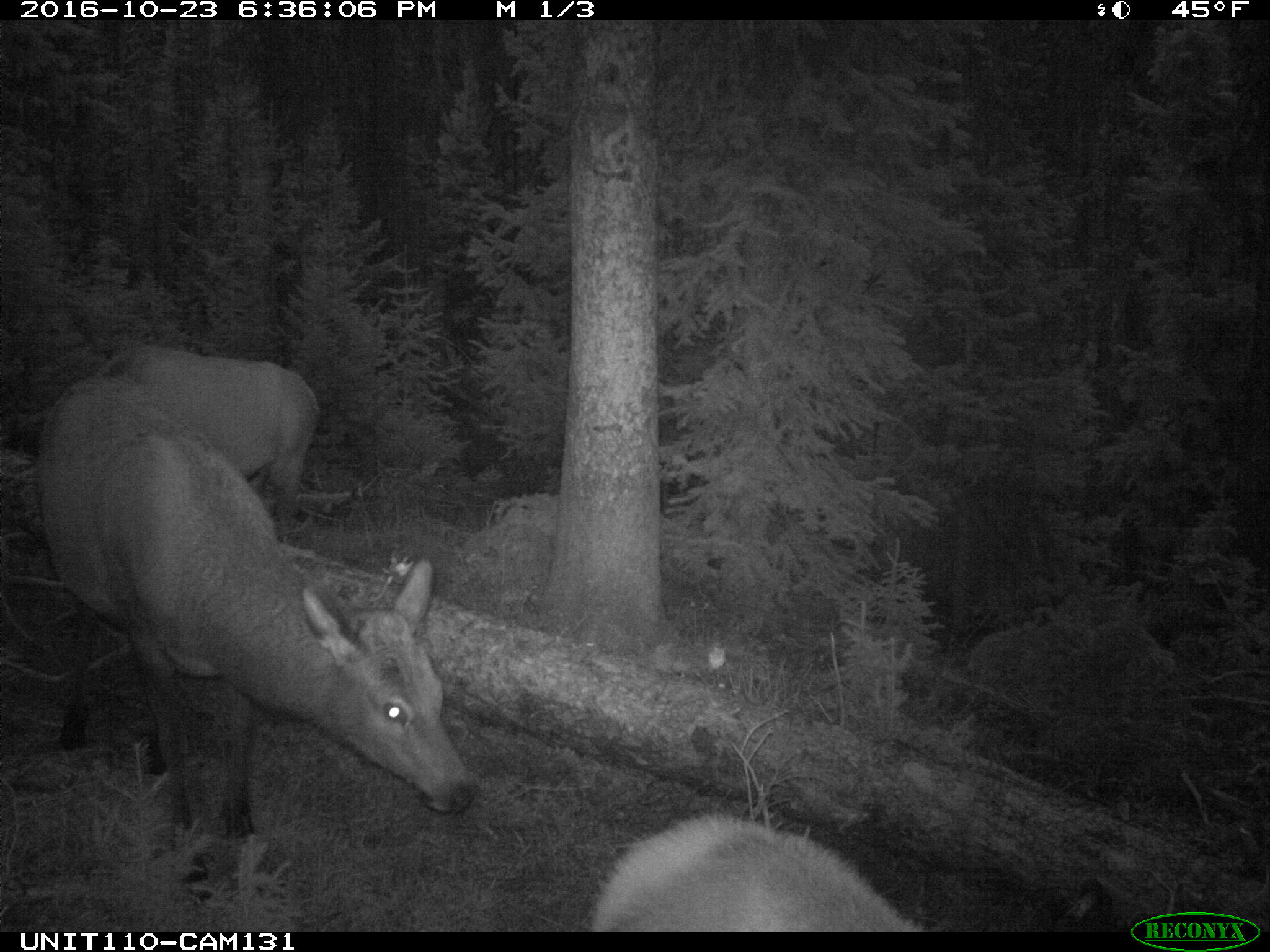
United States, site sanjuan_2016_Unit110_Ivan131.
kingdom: Animalia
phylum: Chordata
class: Mammalia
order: Artiodactyla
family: Cervidae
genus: Cervus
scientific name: Cervus elaphus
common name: red deer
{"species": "Cervus elaphus (red deer)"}